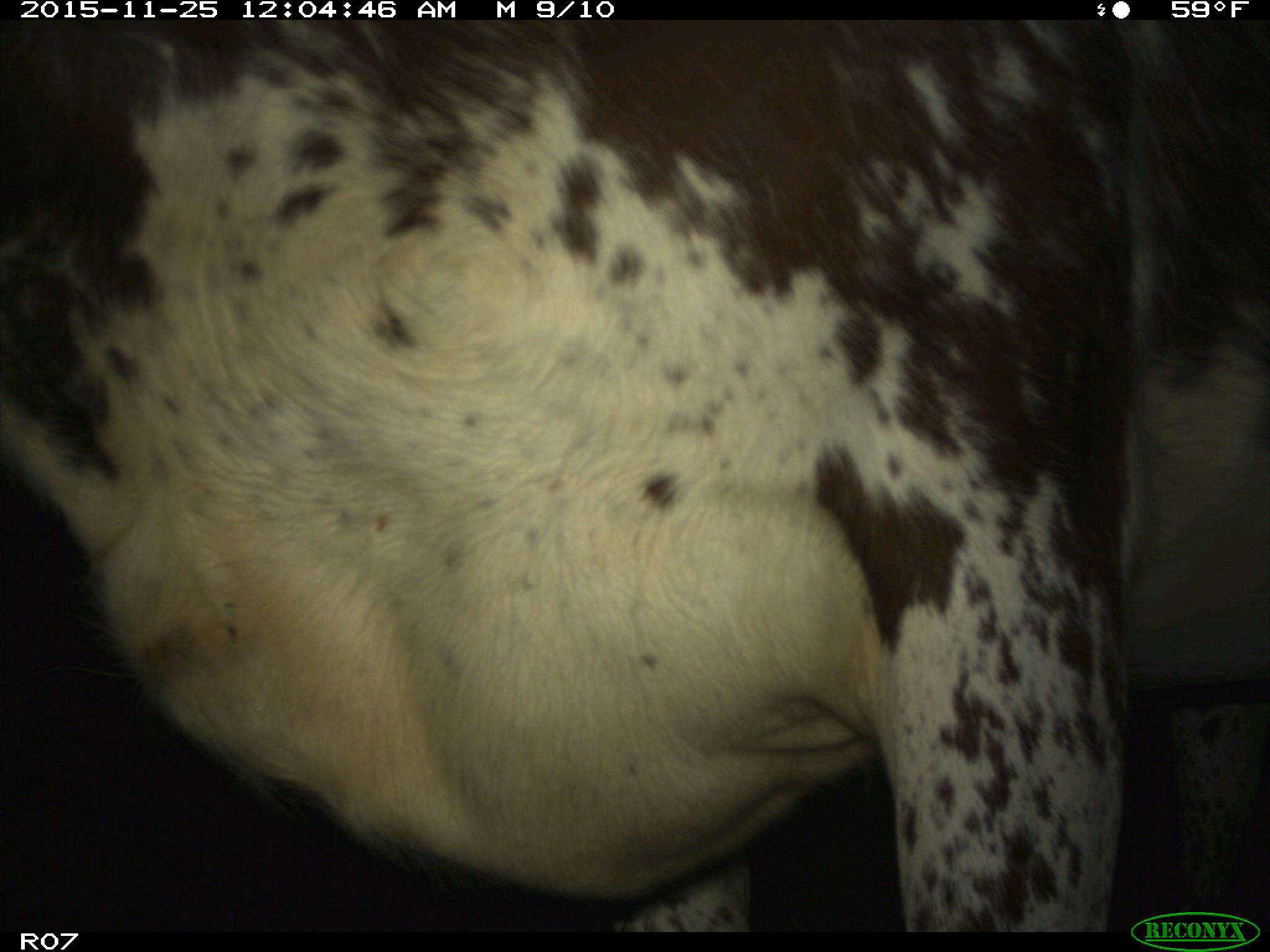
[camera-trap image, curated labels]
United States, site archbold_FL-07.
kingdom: Animalia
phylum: Chordata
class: Mammalia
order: Artiodactyla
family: Bovidae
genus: Bos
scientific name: Bos taurus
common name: domestic cow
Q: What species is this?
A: Bos taurus (domestic cow).